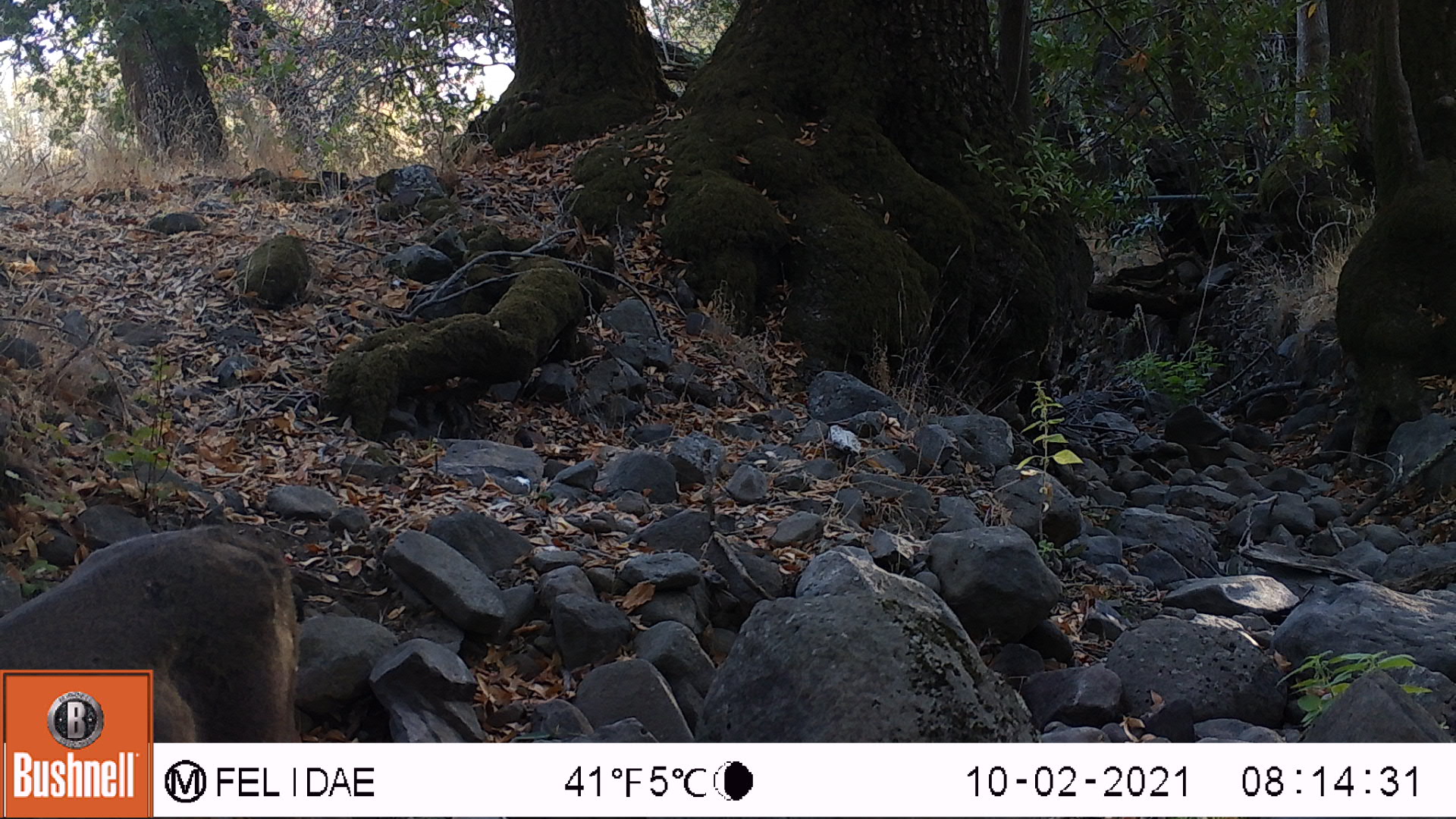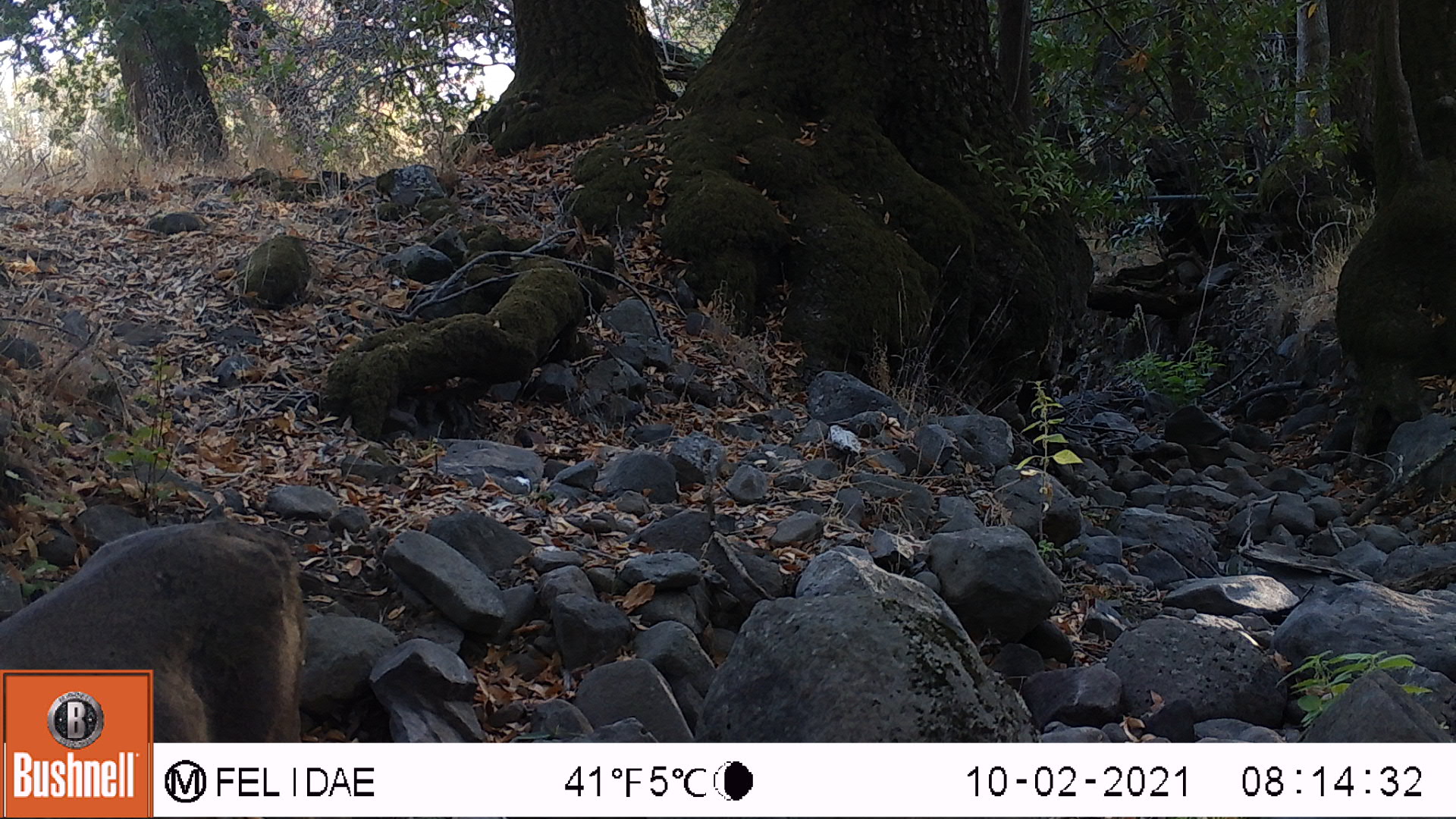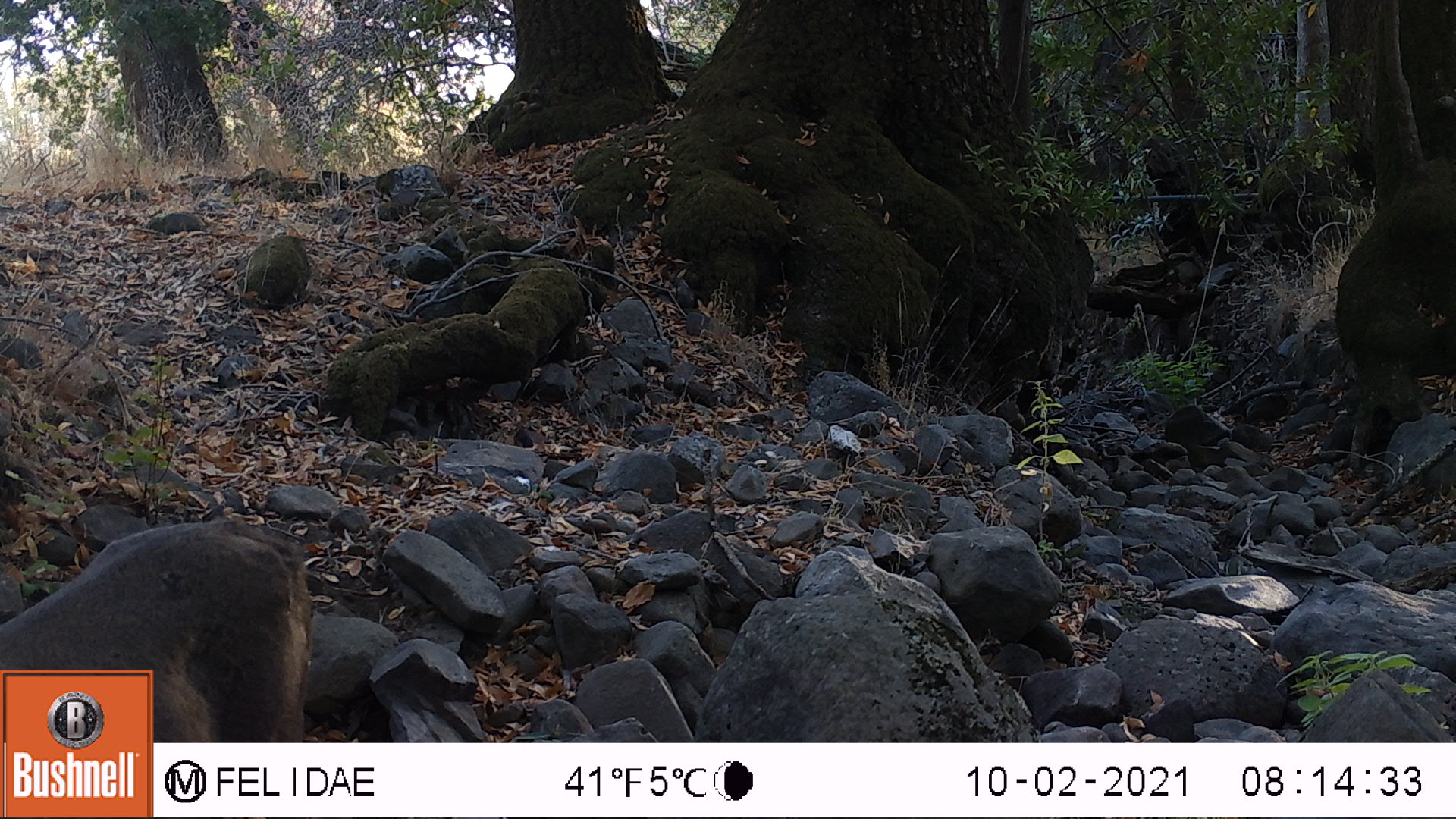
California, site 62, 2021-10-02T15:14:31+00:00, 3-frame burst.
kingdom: Animalia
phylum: Chordata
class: Mammalia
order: Artiodactyla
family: Cervidae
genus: Odocoileus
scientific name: Odocoileus hemionus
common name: mule deer